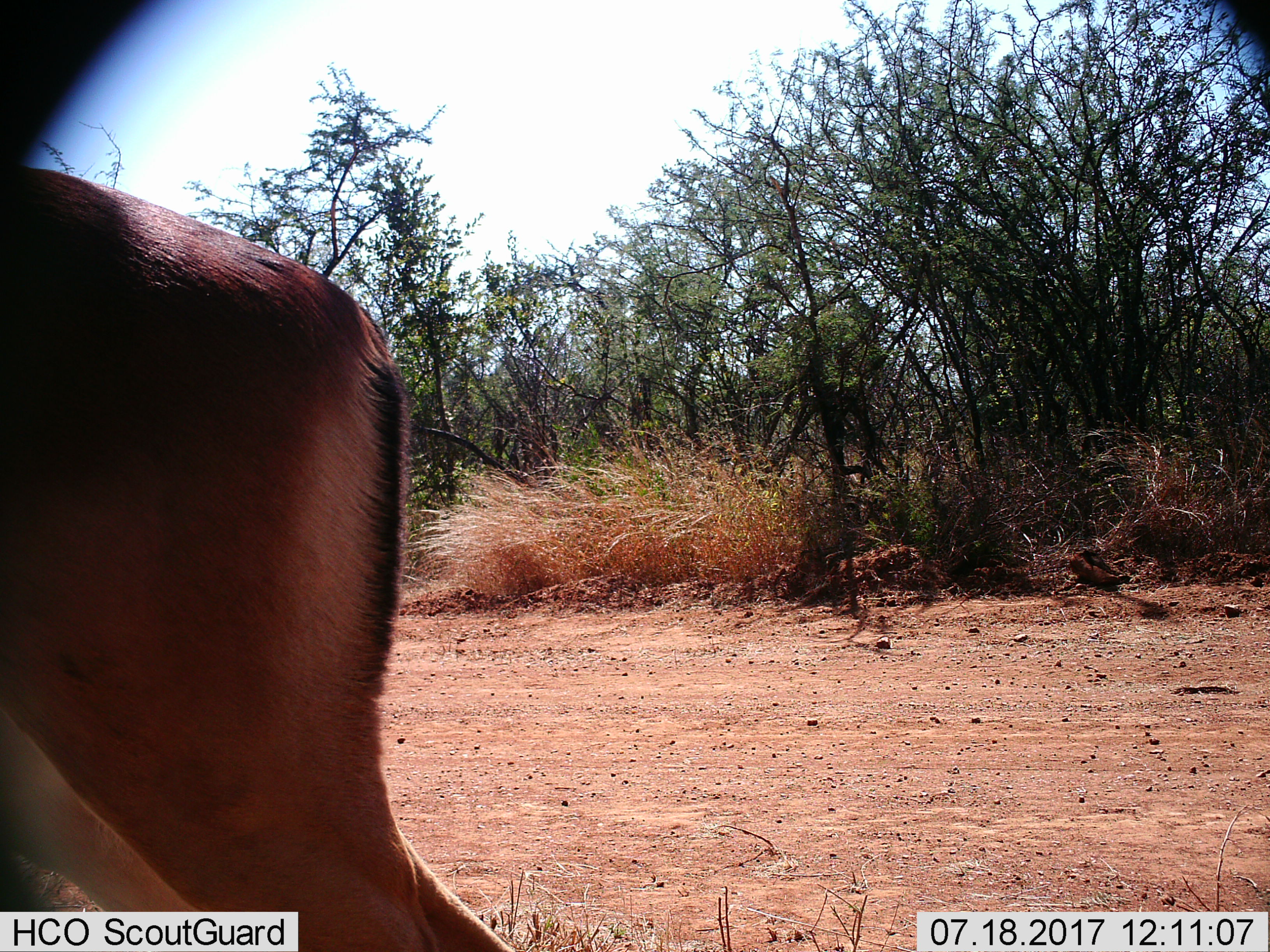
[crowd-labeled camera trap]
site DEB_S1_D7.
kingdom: Animalia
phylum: Chordata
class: Mammalia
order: Artiodactyla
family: Bovidae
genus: Aepyceros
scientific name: Aepyceros melampus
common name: impala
Impala (Aepyceros melampus), count 1. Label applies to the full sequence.